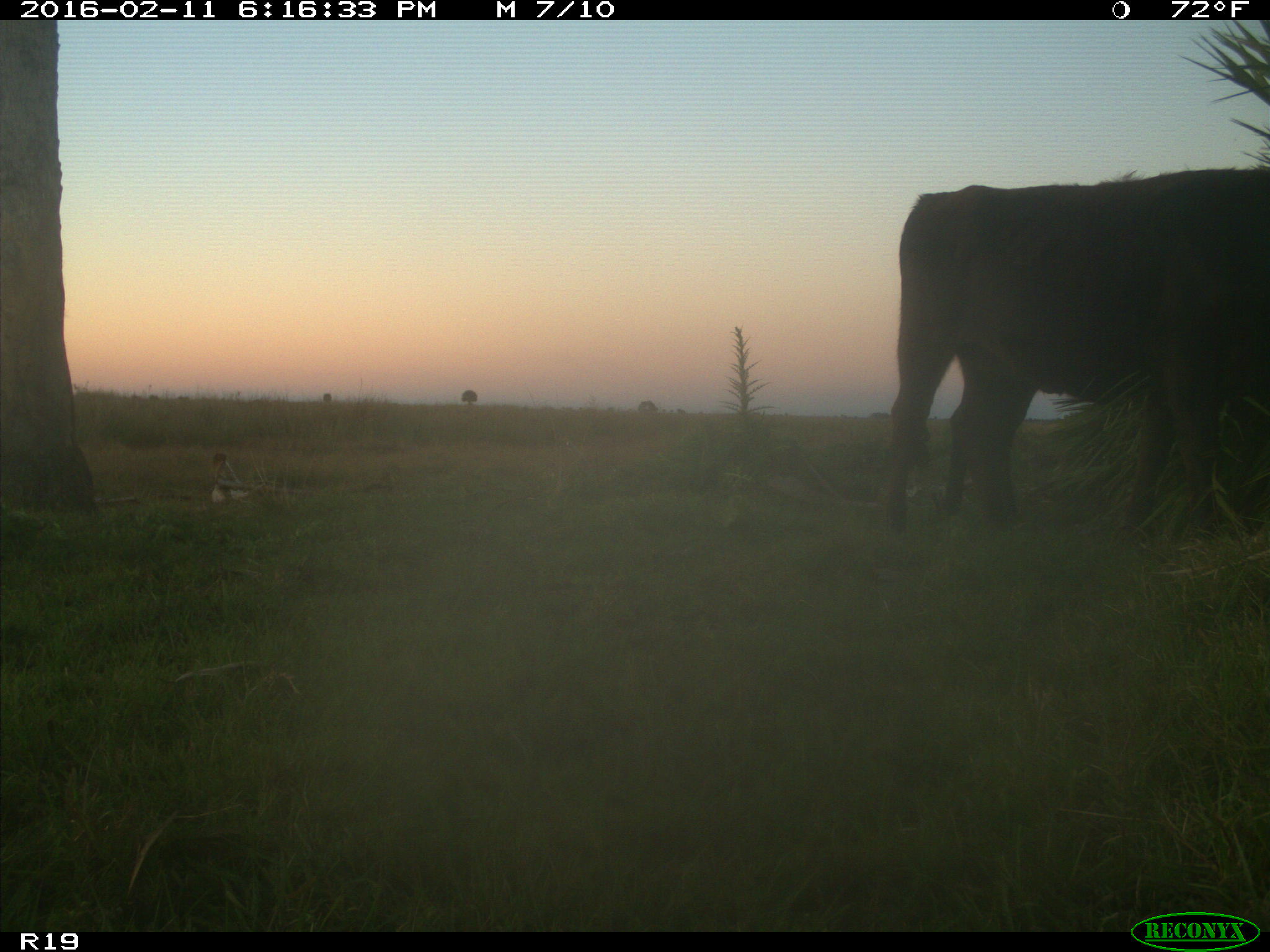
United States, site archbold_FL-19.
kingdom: Animalia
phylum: Chordata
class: Mammalia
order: Artiodactyla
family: Bovidae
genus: Bos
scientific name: Bos taurus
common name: domestic cow